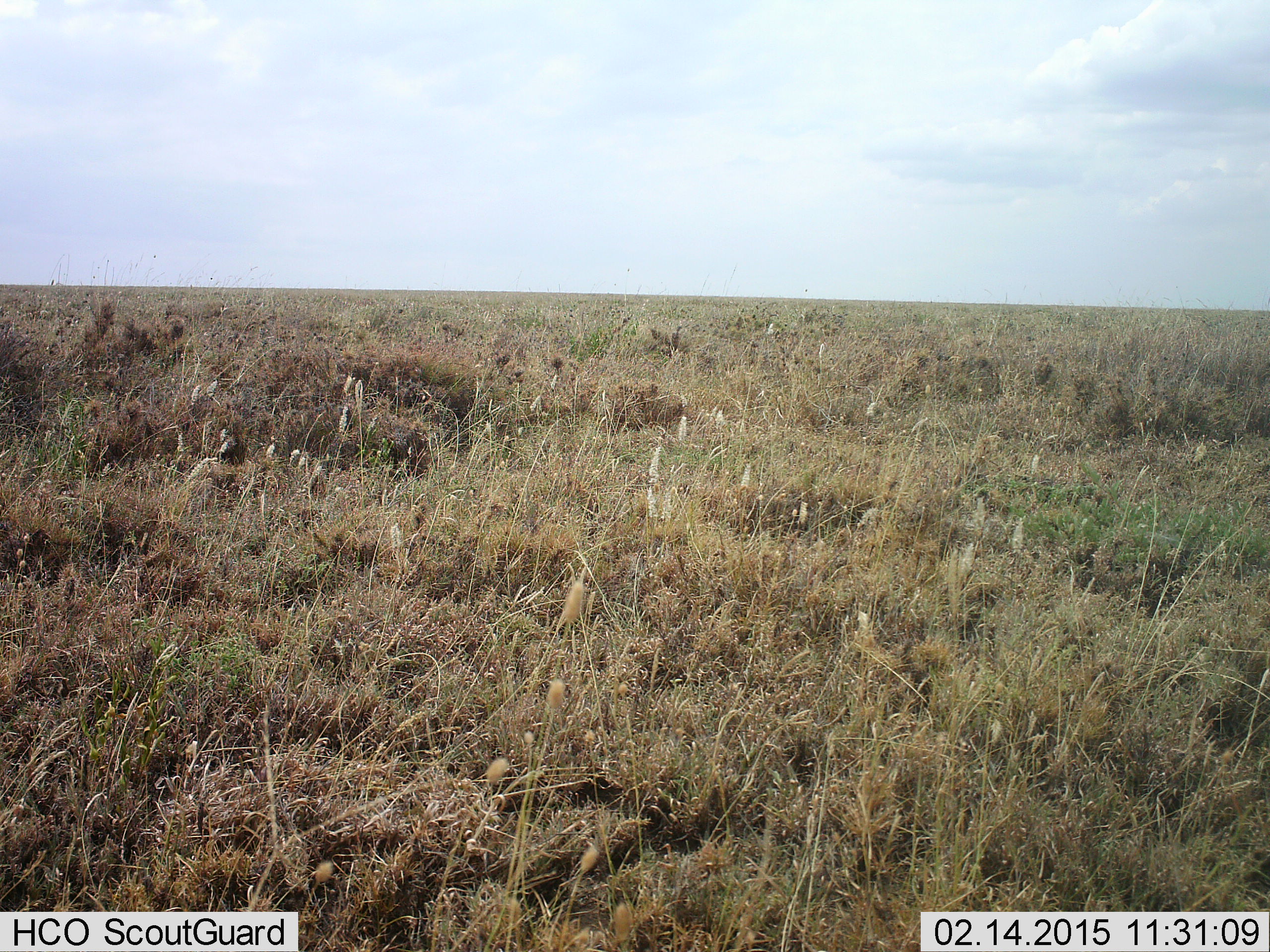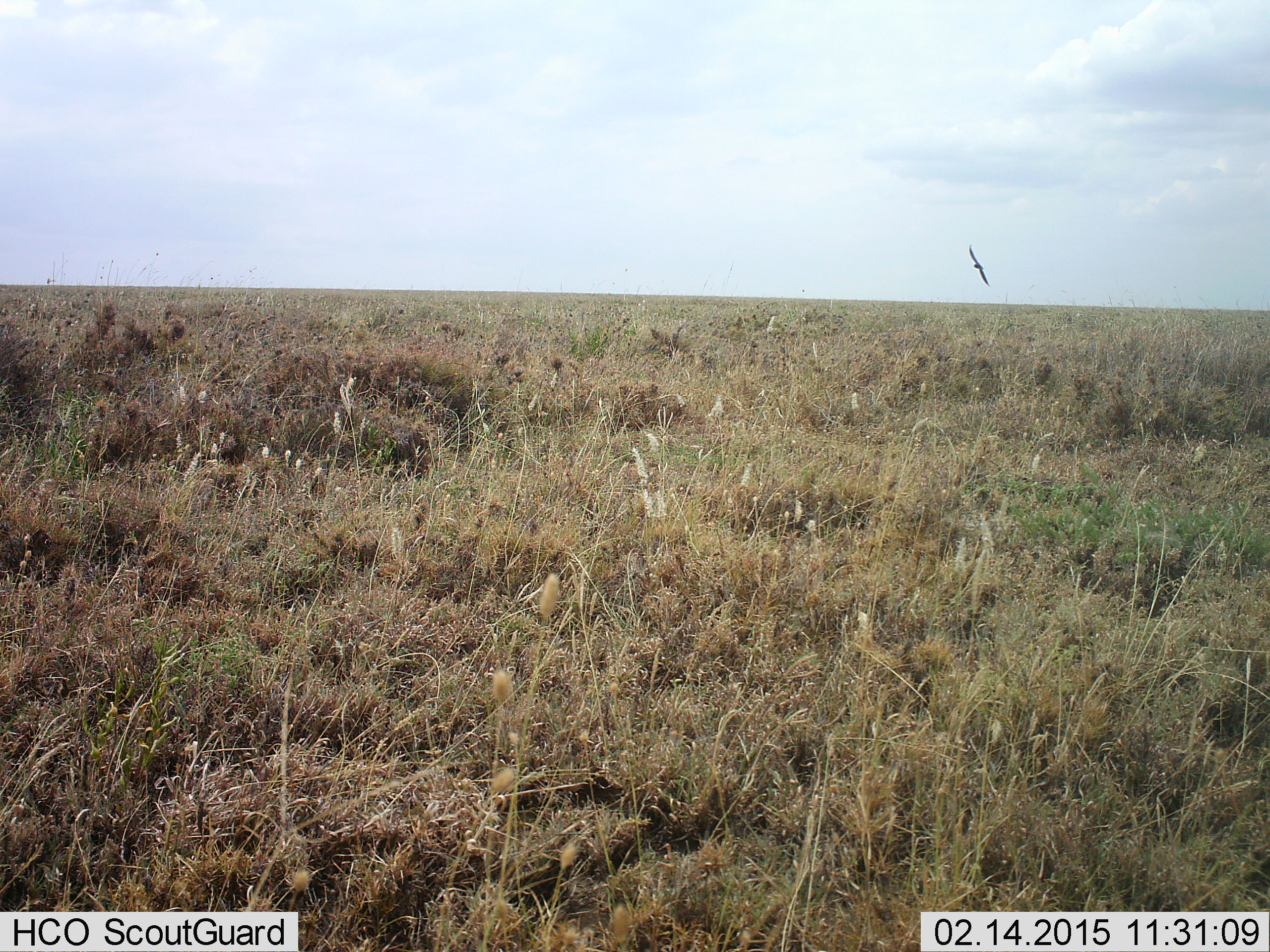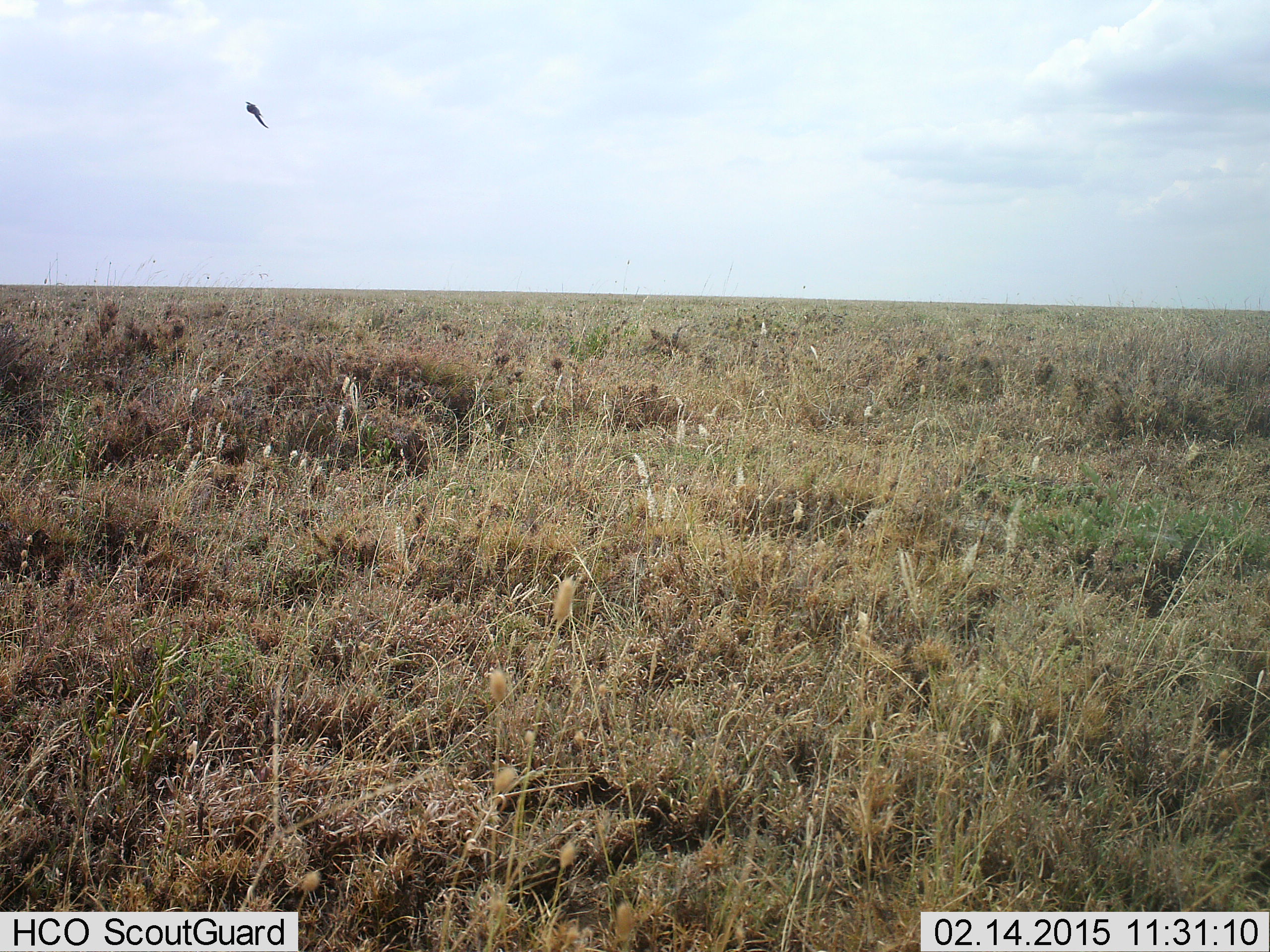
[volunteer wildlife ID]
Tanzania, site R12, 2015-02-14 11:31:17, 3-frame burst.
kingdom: Animalia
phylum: Chordata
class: Aves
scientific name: Aves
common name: bird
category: otherbird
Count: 1.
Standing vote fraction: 0%.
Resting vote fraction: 0%.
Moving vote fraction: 100%.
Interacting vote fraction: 0%.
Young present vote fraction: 0%.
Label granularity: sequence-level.